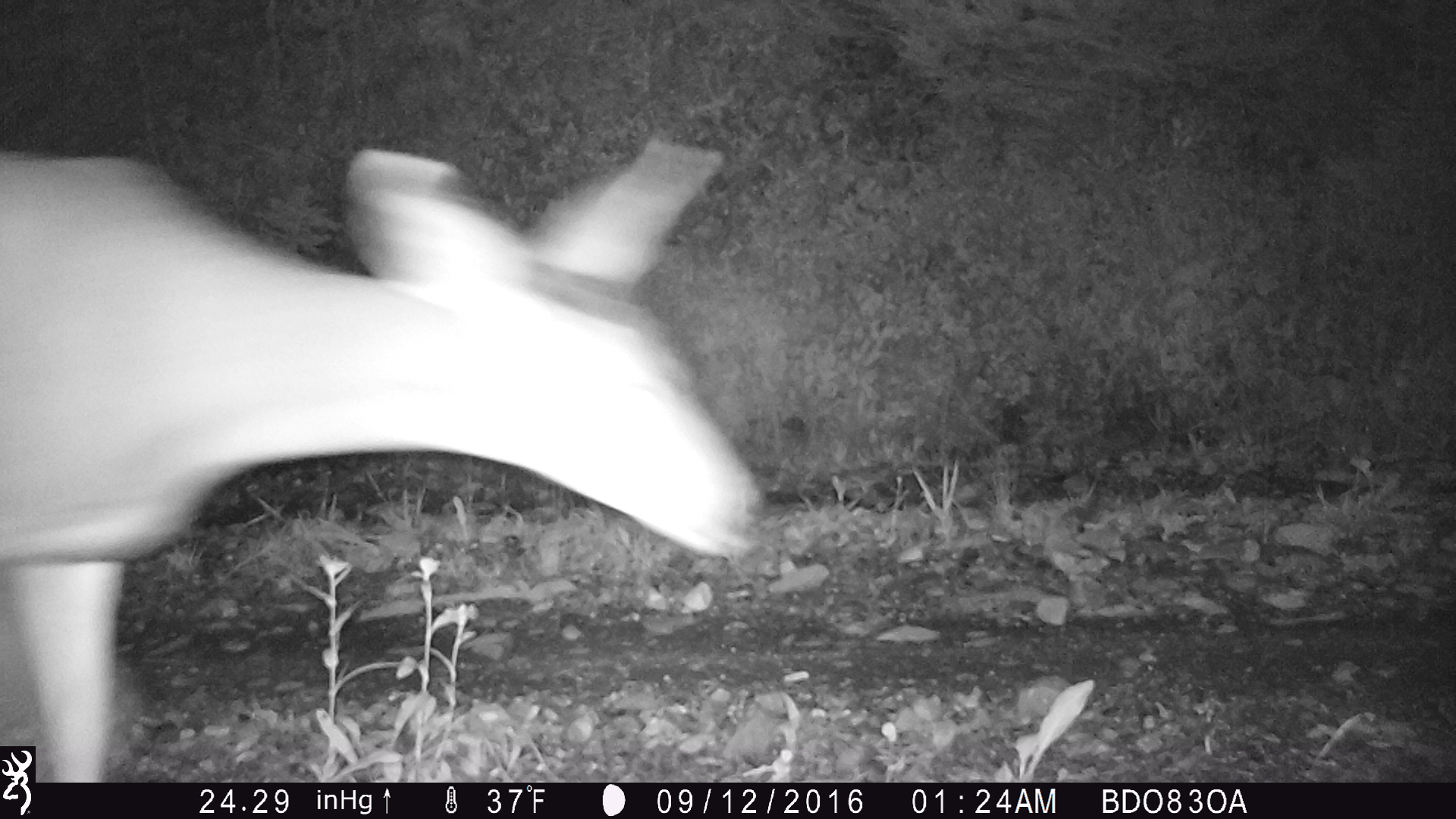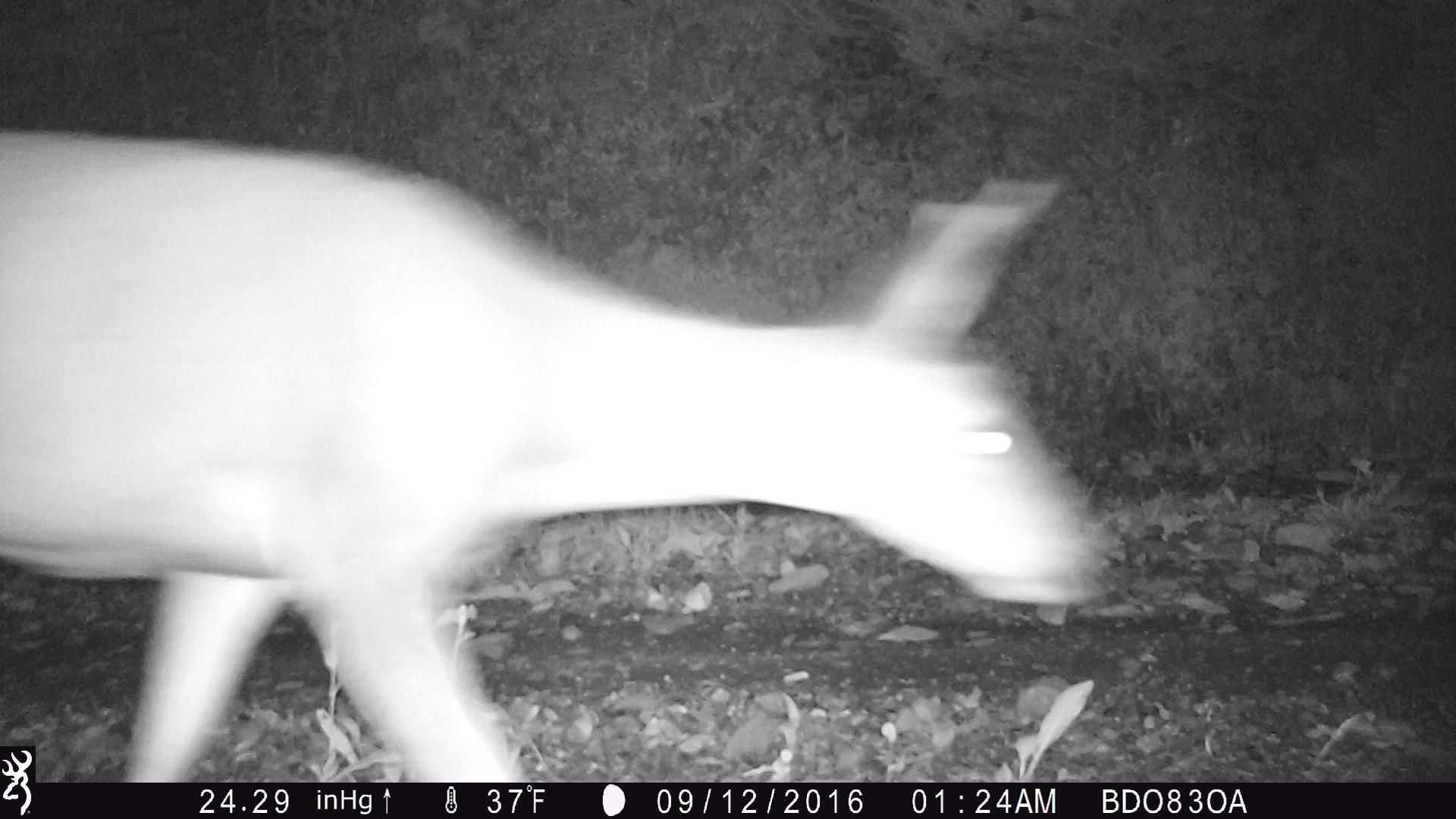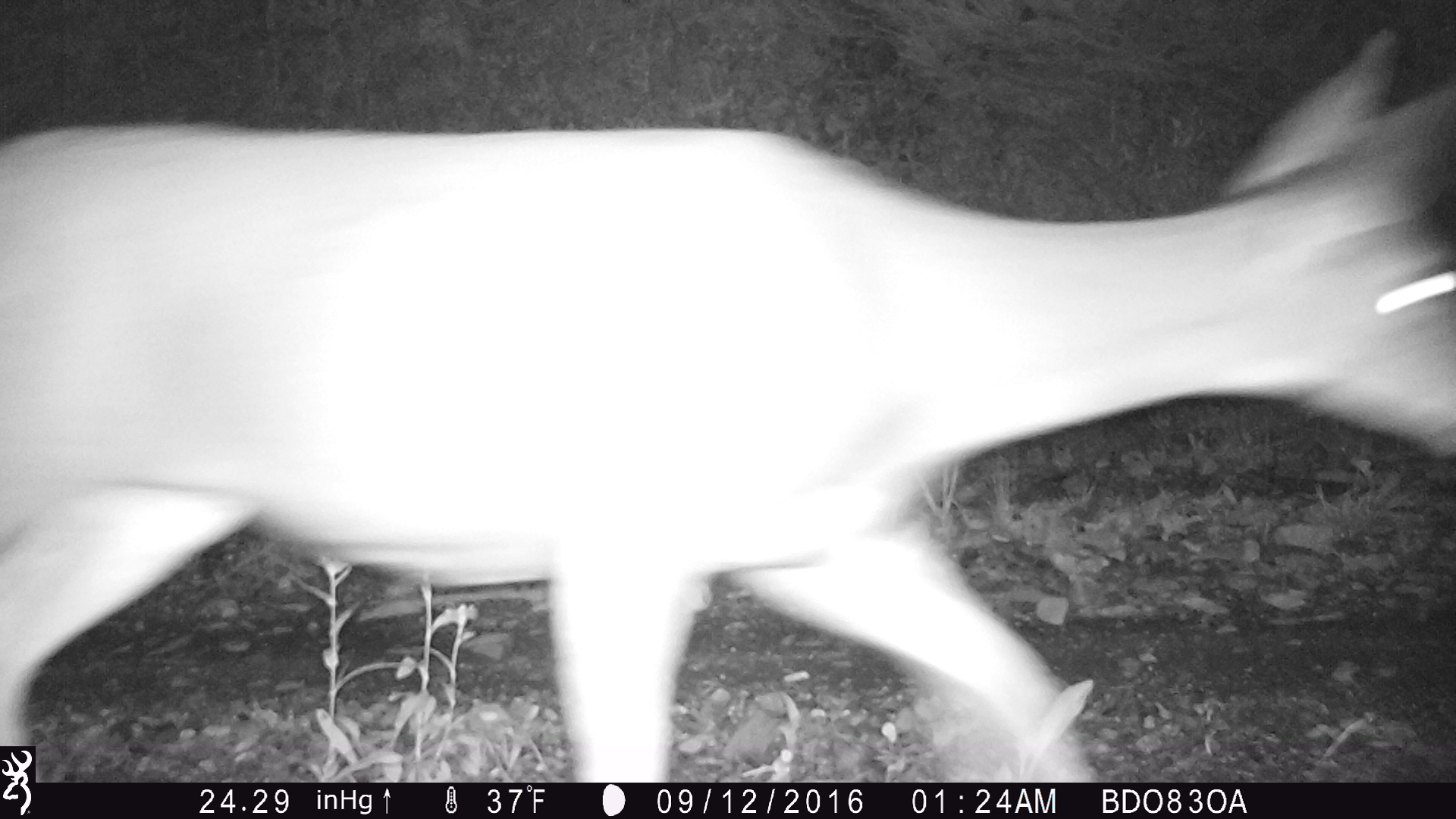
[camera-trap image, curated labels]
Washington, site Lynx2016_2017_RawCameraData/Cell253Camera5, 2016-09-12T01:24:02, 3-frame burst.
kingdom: Animalia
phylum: Chordata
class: Mammalia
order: Artiodactyla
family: Cervidae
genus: Odocoileus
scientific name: Odocoileus hemionus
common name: mule deer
Odocoileus hemionus (mule deer). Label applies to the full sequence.